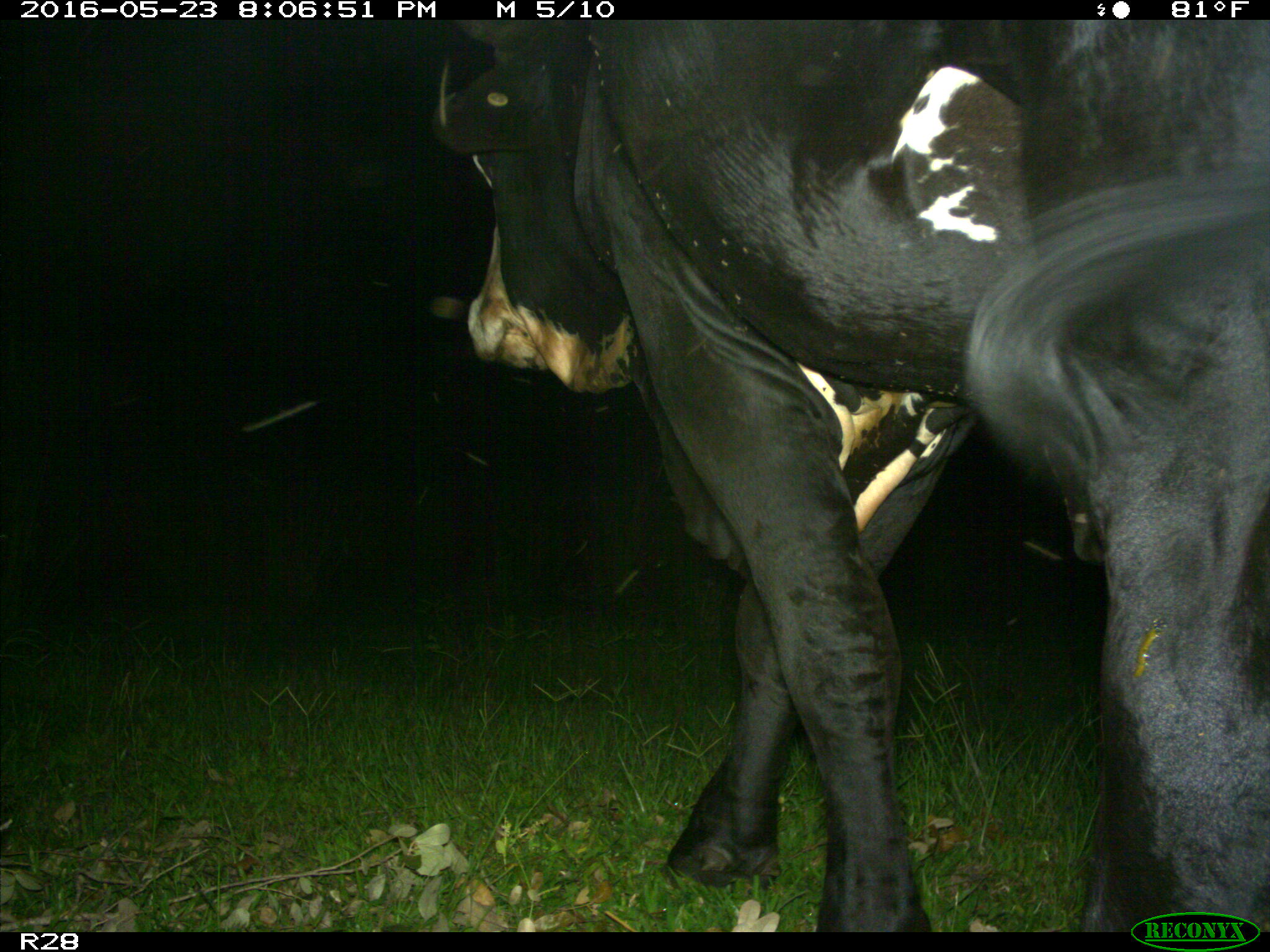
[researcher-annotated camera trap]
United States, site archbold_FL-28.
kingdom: Animalia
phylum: Chordata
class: Mammalia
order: Artiodactyla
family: Bovidae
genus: Bos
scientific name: Bos taurus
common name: domestic cow